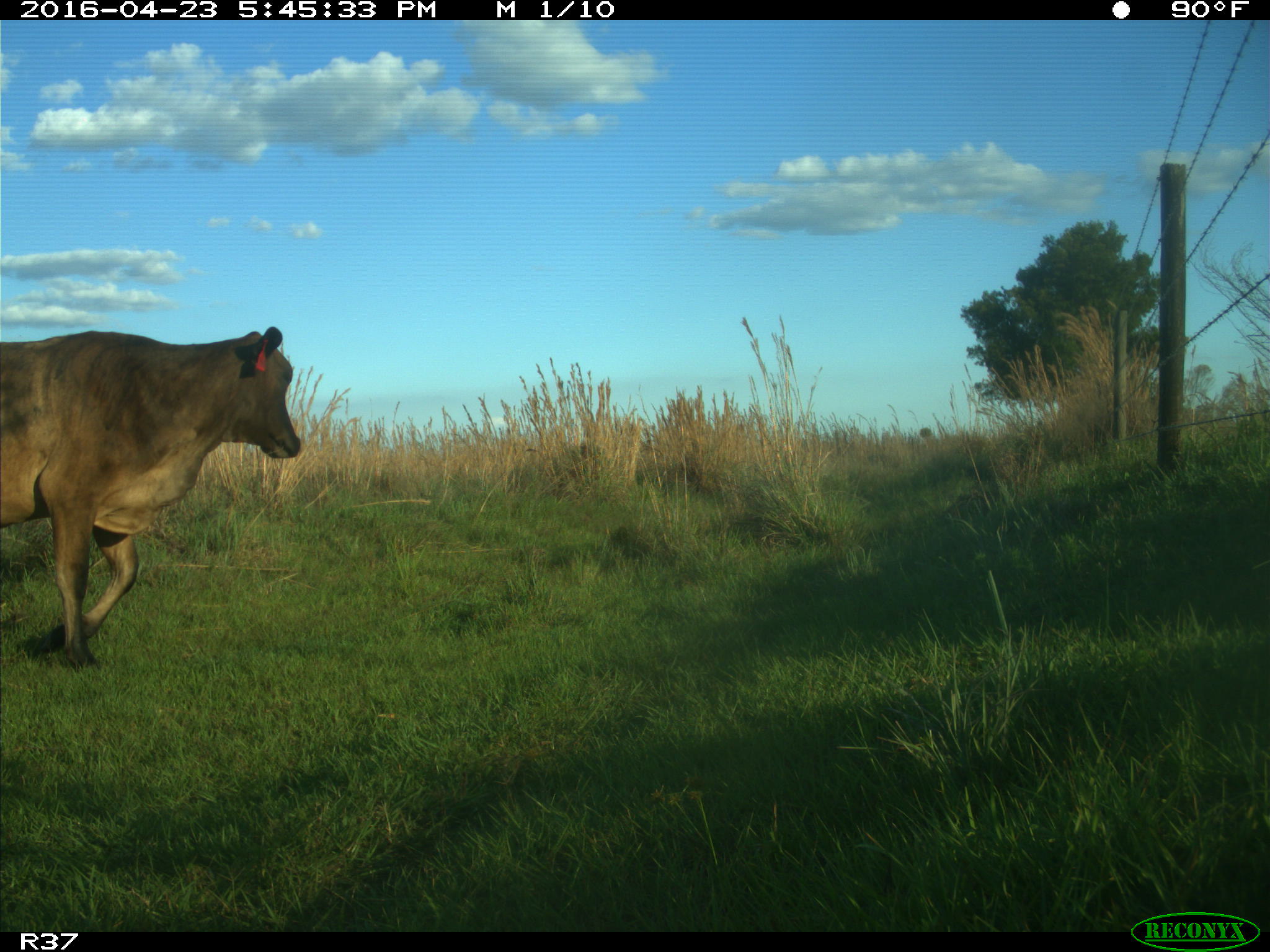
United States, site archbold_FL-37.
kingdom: Animalia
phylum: Chordata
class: Mammalia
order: Artiodactyla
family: Bovidae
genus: Bos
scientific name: Bos taurus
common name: domestic cow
Bos taurus (domestic cow).